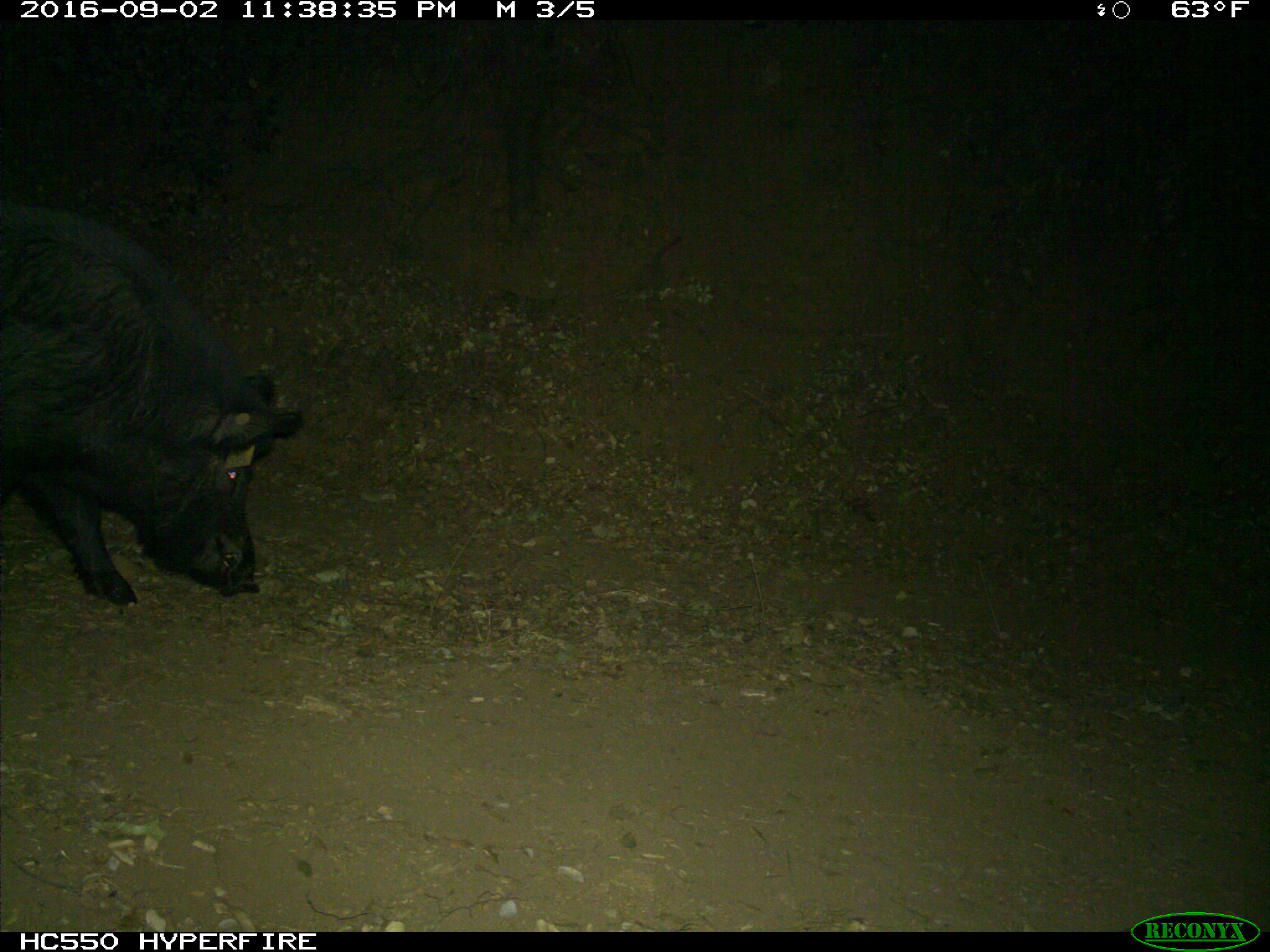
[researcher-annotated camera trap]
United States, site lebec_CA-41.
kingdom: Animalia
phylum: Chordata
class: Mammalia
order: Artiodactyla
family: Suidae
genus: Sus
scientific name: Sus scrofa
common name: wild boar